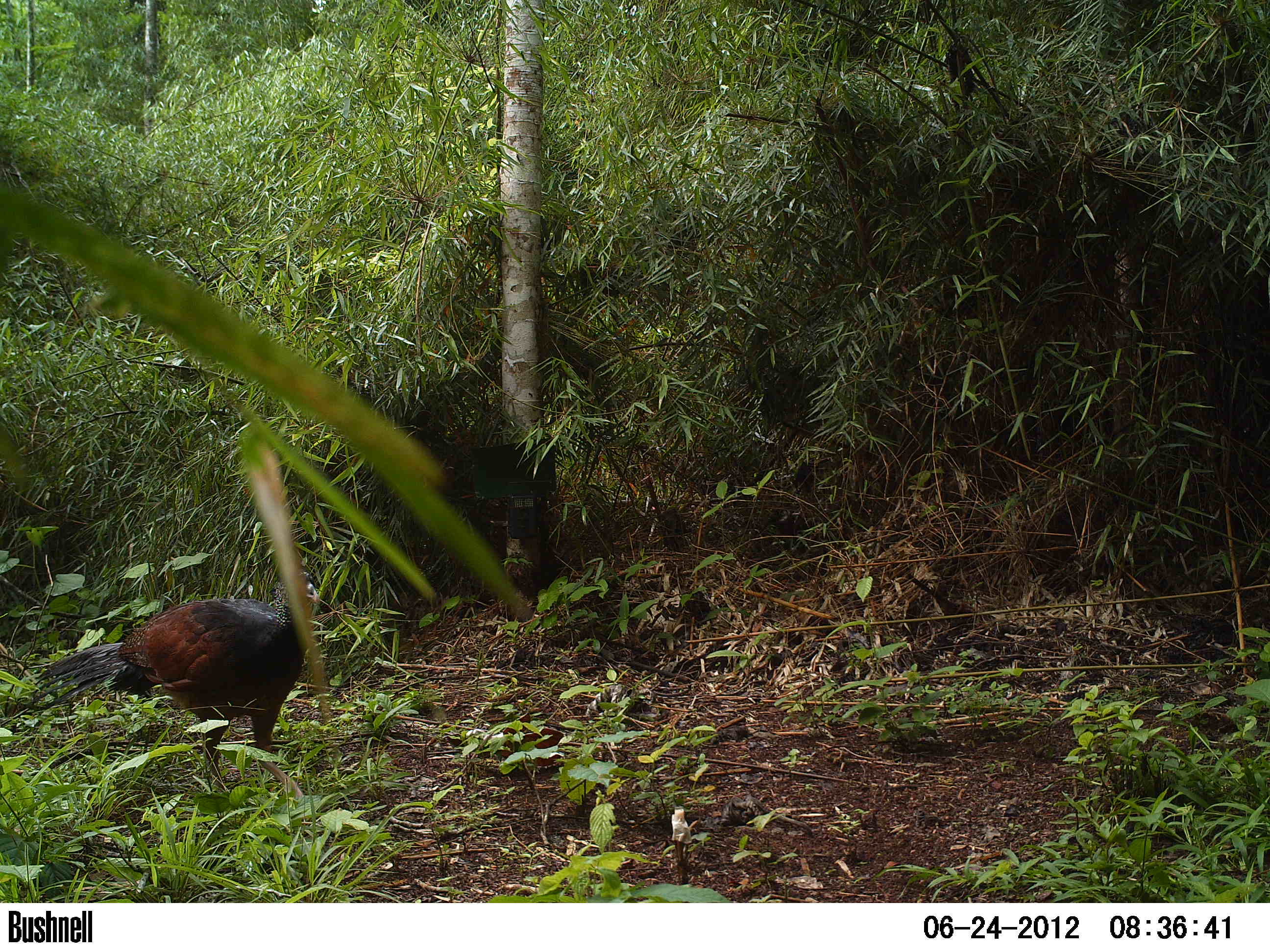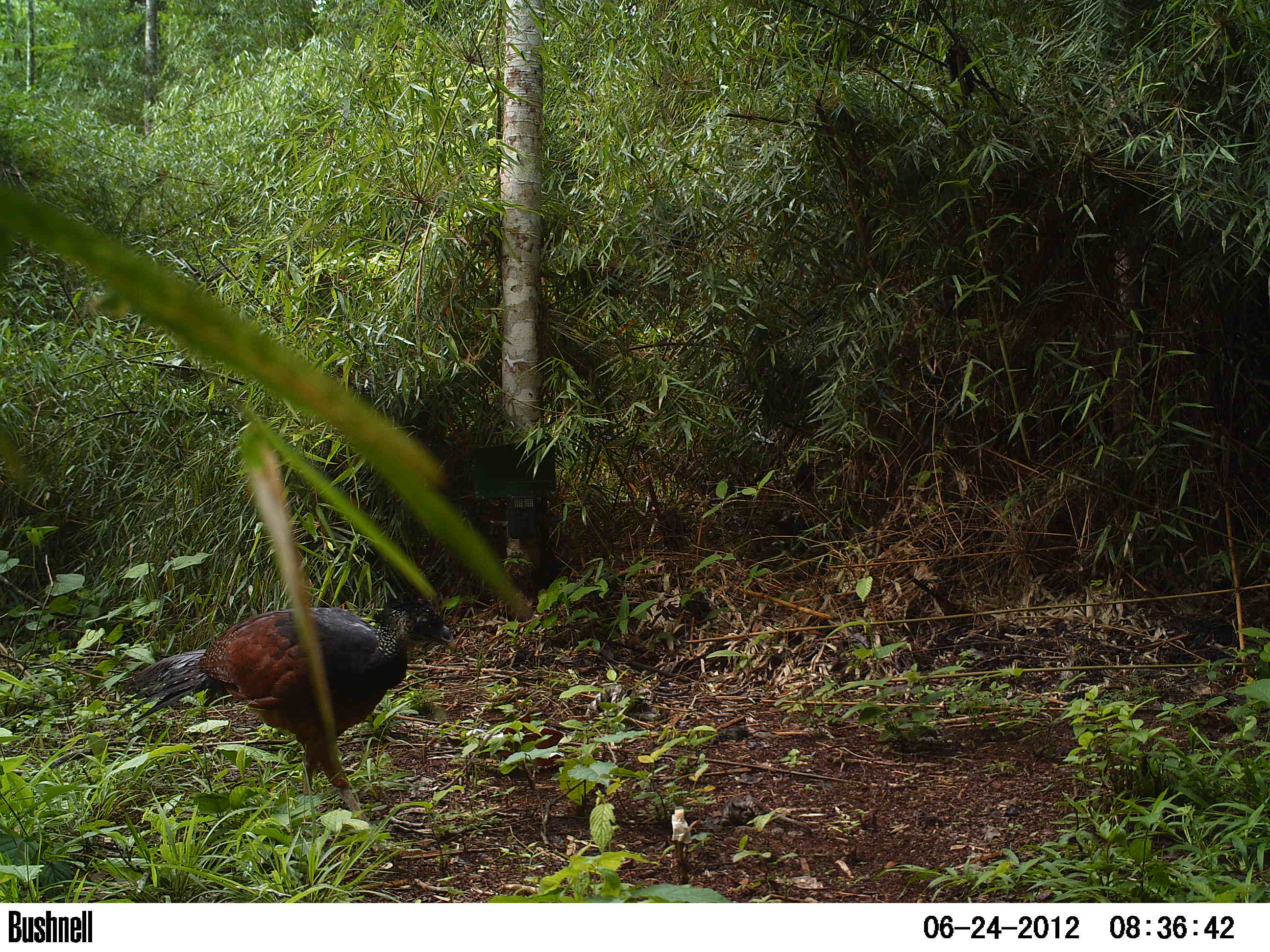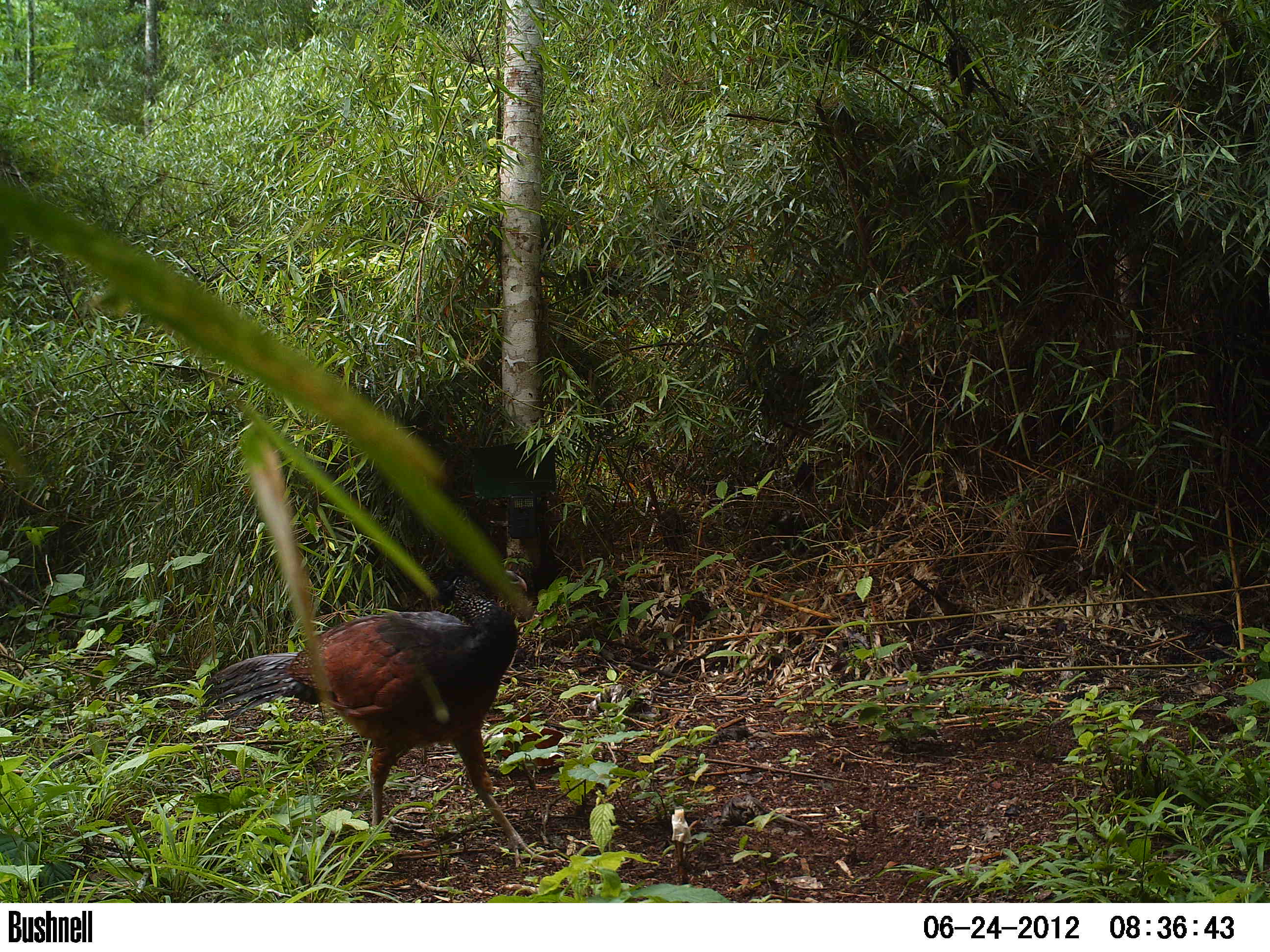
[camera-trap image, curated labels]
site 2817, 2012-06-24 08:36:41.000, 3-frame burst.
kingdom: Animalia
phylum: Chordata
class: Aves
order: Galliformes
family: Cracidae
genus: Crax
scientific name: Crax rubra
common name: great curassow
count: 1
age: adult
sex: female